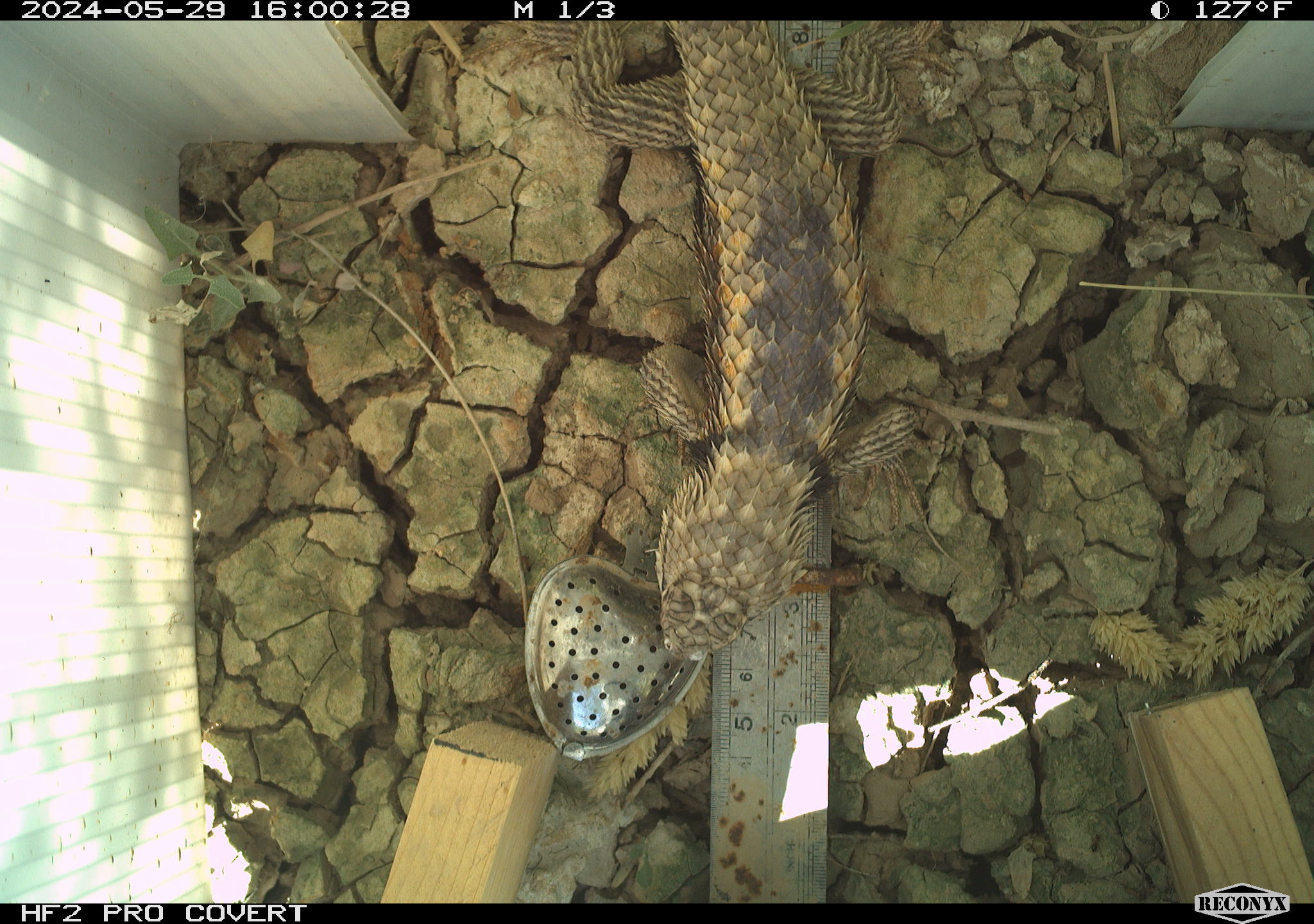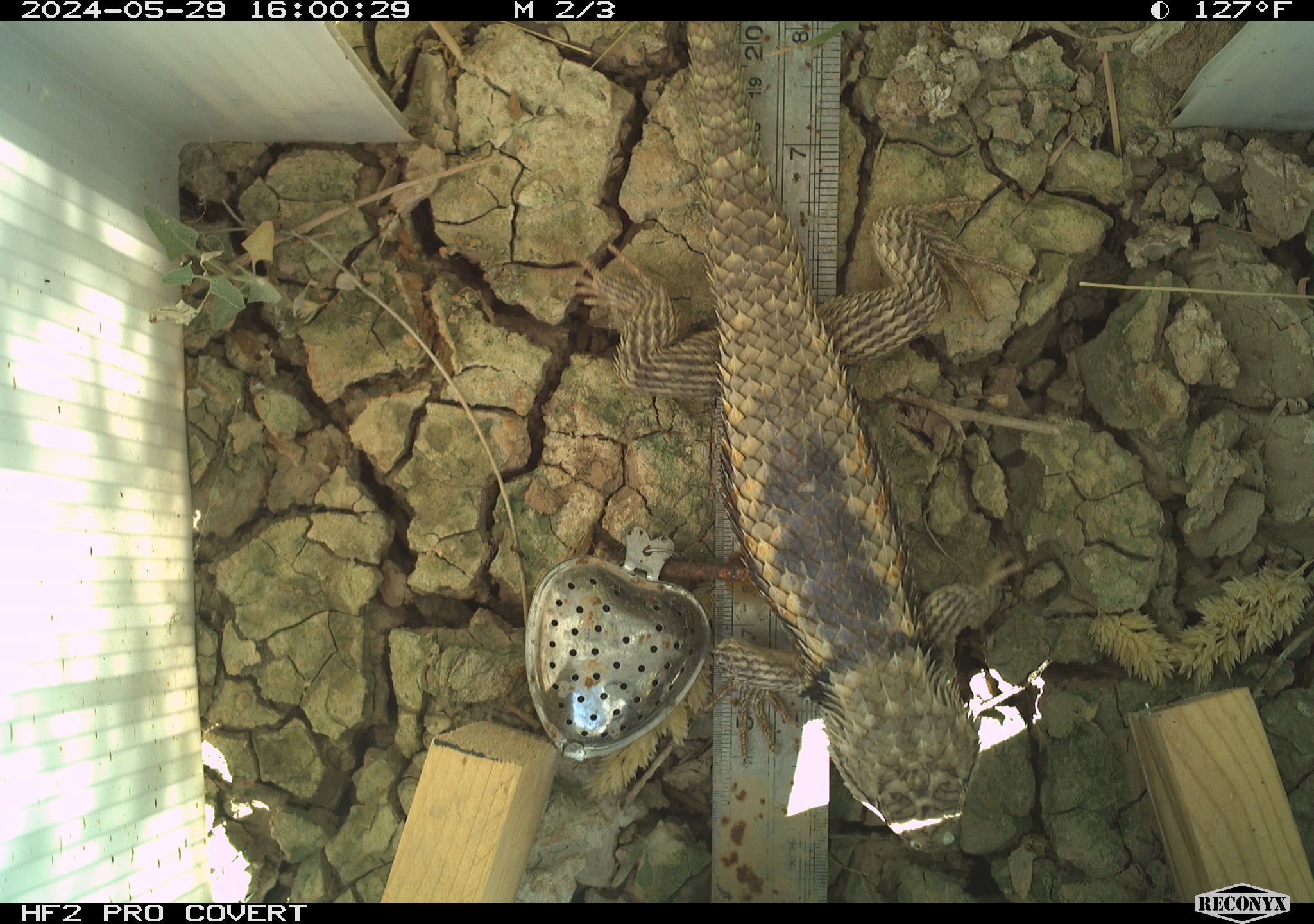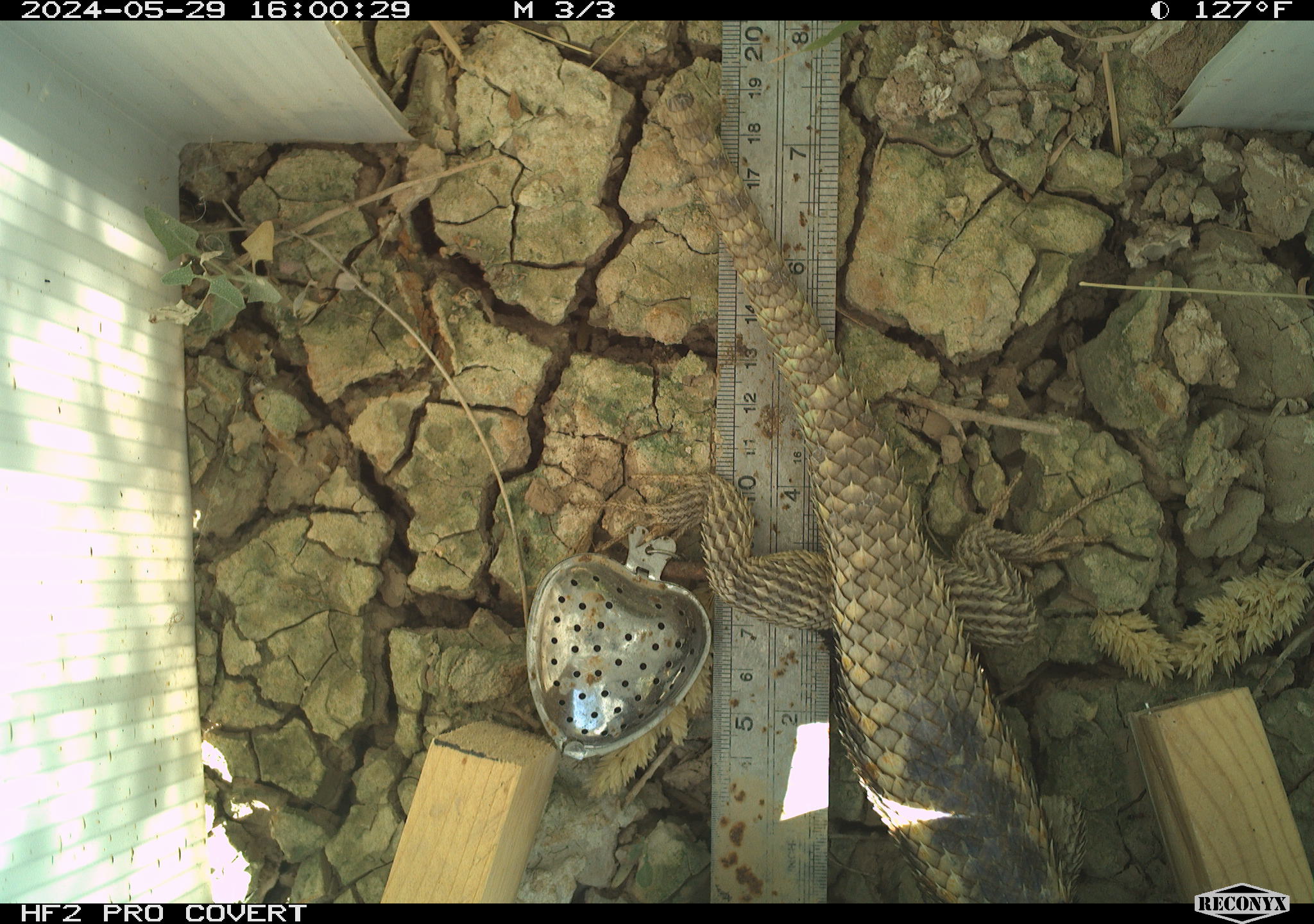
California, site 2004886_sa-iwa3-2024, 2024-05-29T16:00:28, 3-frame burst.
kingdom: Animalia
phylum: Chordata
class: Reptilia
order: Squamata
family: Phrynosomatidae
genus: Sceloporus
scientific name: Sceloporus uniformis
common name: yellow-backed spiny lizard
Yellow-backed spiny lizard (Sceloporus uniformis).